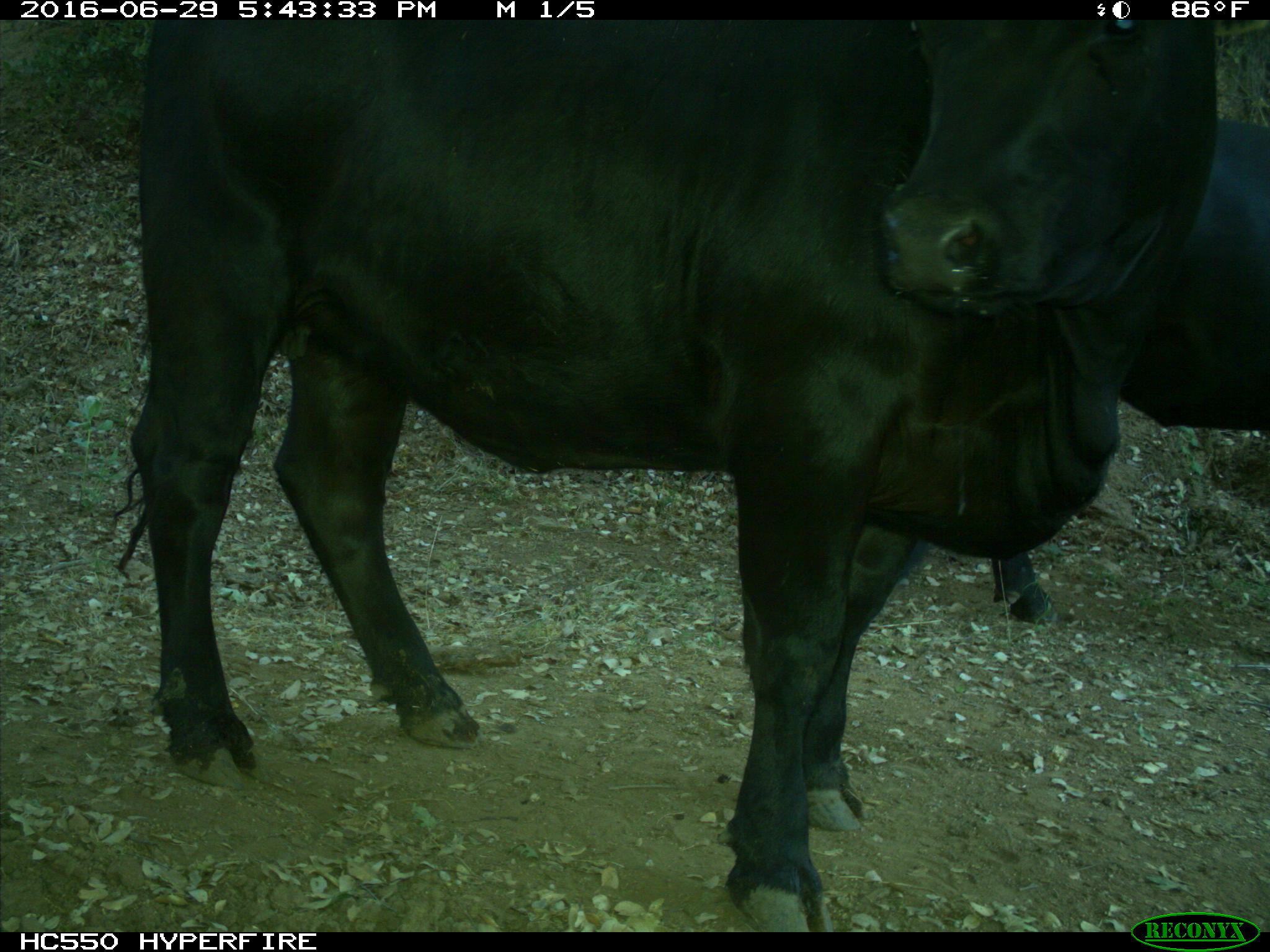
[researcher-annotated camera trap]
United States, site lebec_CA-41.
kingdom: Animalia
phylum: Chordata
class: Mammalia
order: Artiodactyla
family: Bovidae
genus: Bos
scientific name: Bos taurus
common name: domestic cow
Bos taurus (domestic cow).